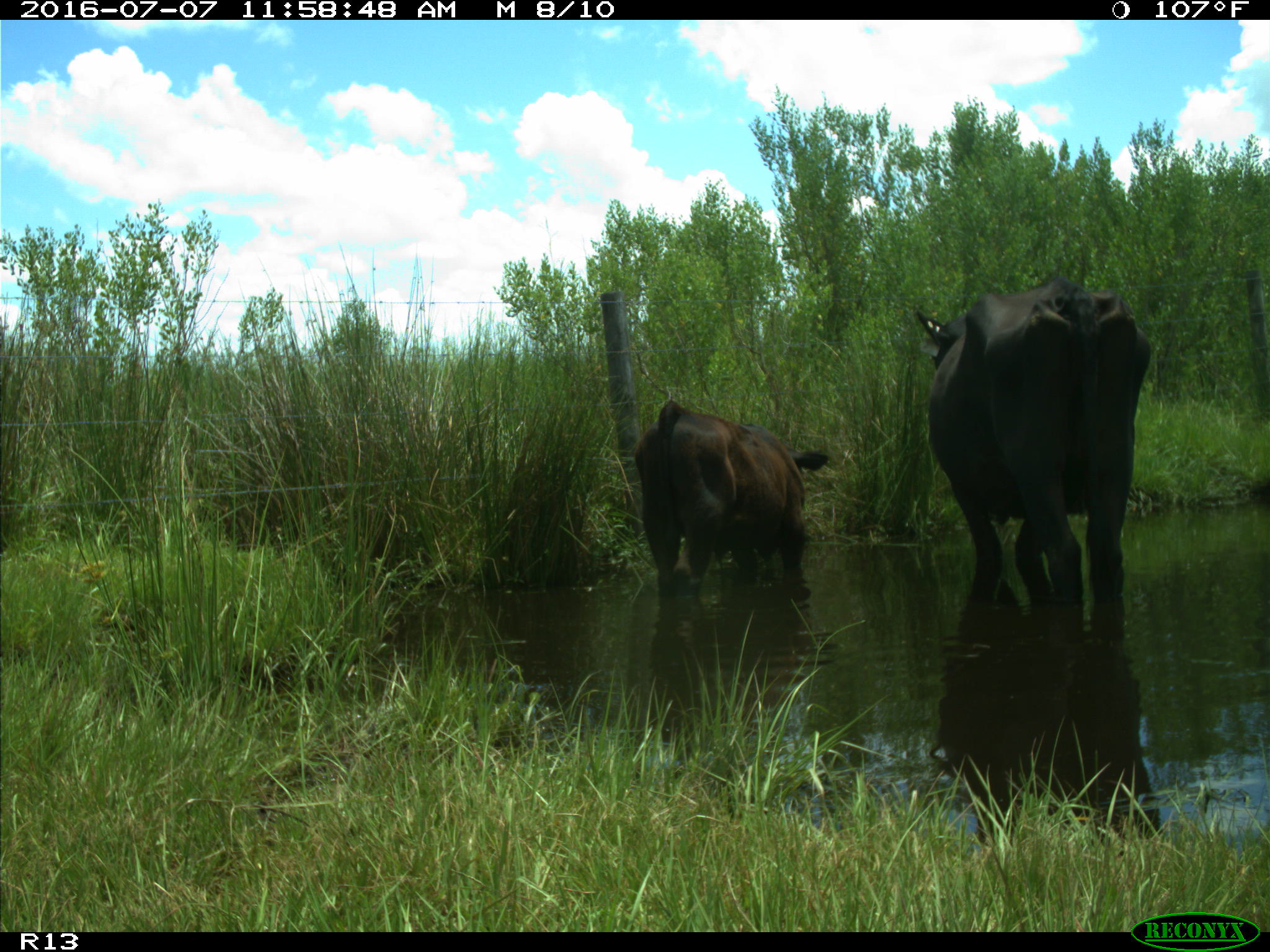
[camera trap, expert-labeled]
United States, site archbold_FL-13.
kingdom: Animalia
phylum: Chordata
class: Mammalia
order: Artiodactyla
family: Bovidae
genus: Bos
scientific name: Bos taurus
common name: domestic cow